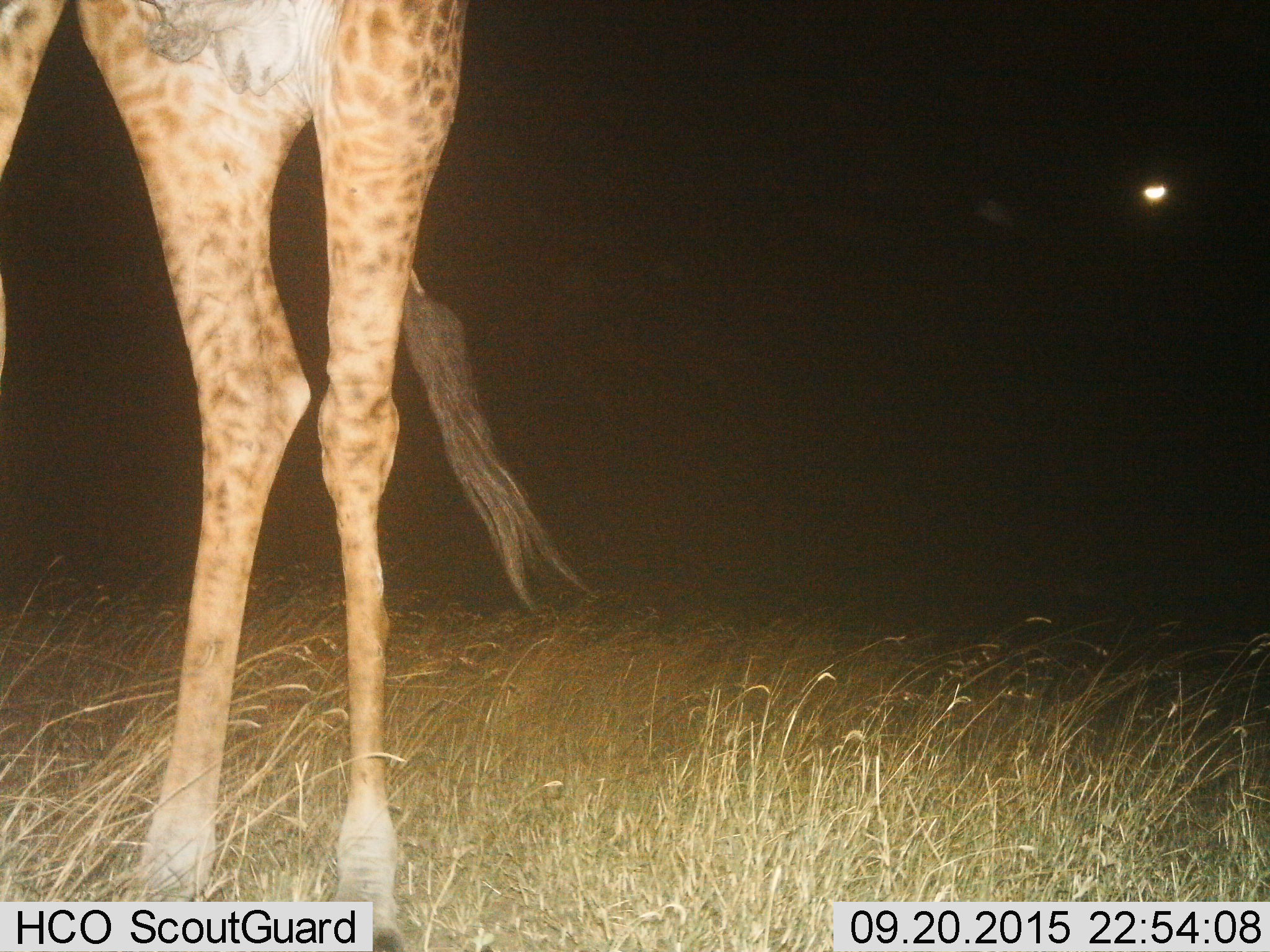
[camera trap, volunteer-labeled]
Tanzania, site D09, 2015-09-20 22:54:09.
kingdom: Animalia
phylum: Chordata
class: Mammalia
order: Artiodactyla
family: Giraffidae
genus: Giraffa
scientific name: Giraffa camelopardalis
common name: giraffe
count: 1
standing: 94%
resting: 6%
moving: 0%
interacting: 0%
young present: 0%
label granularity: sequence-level